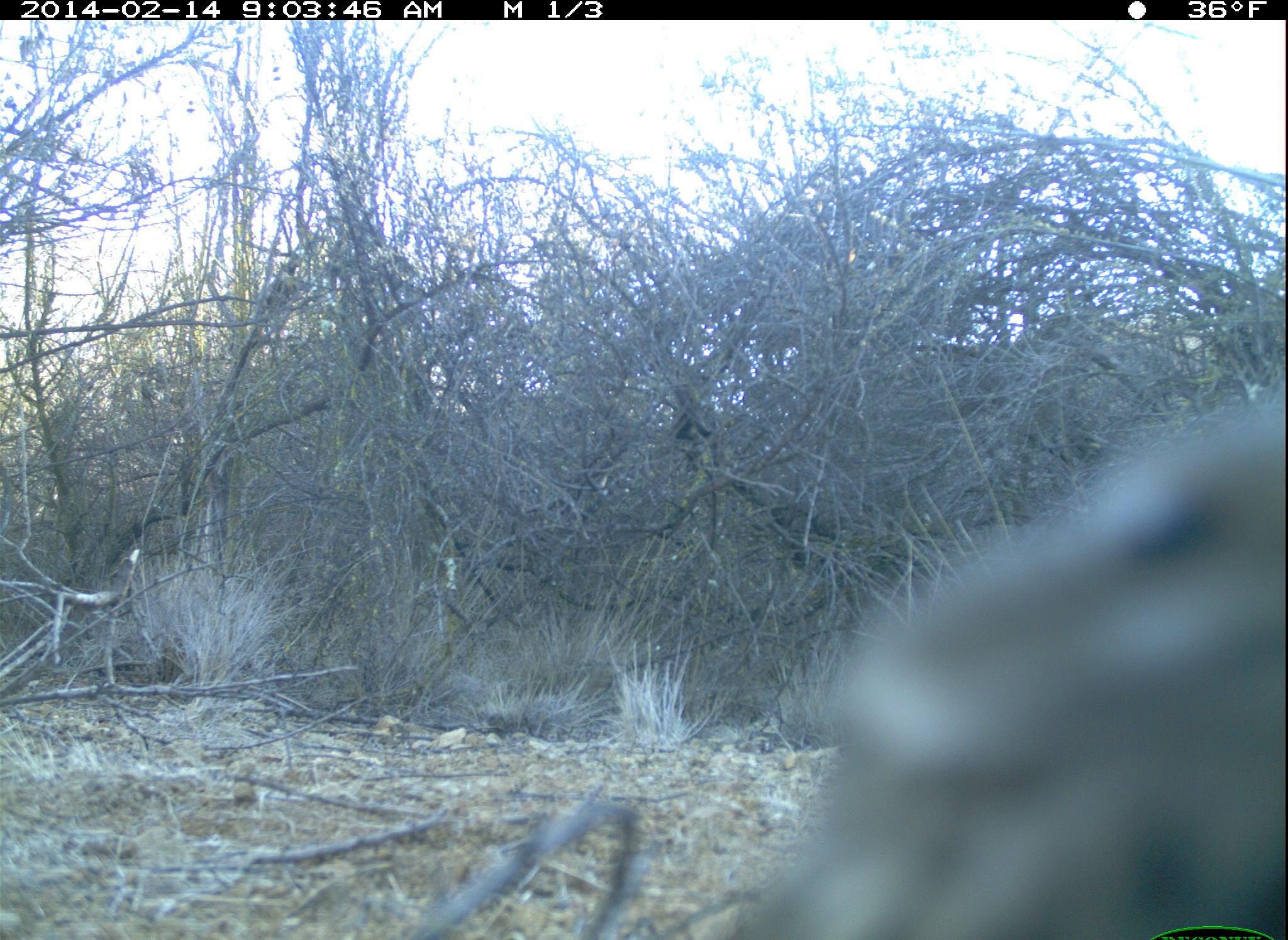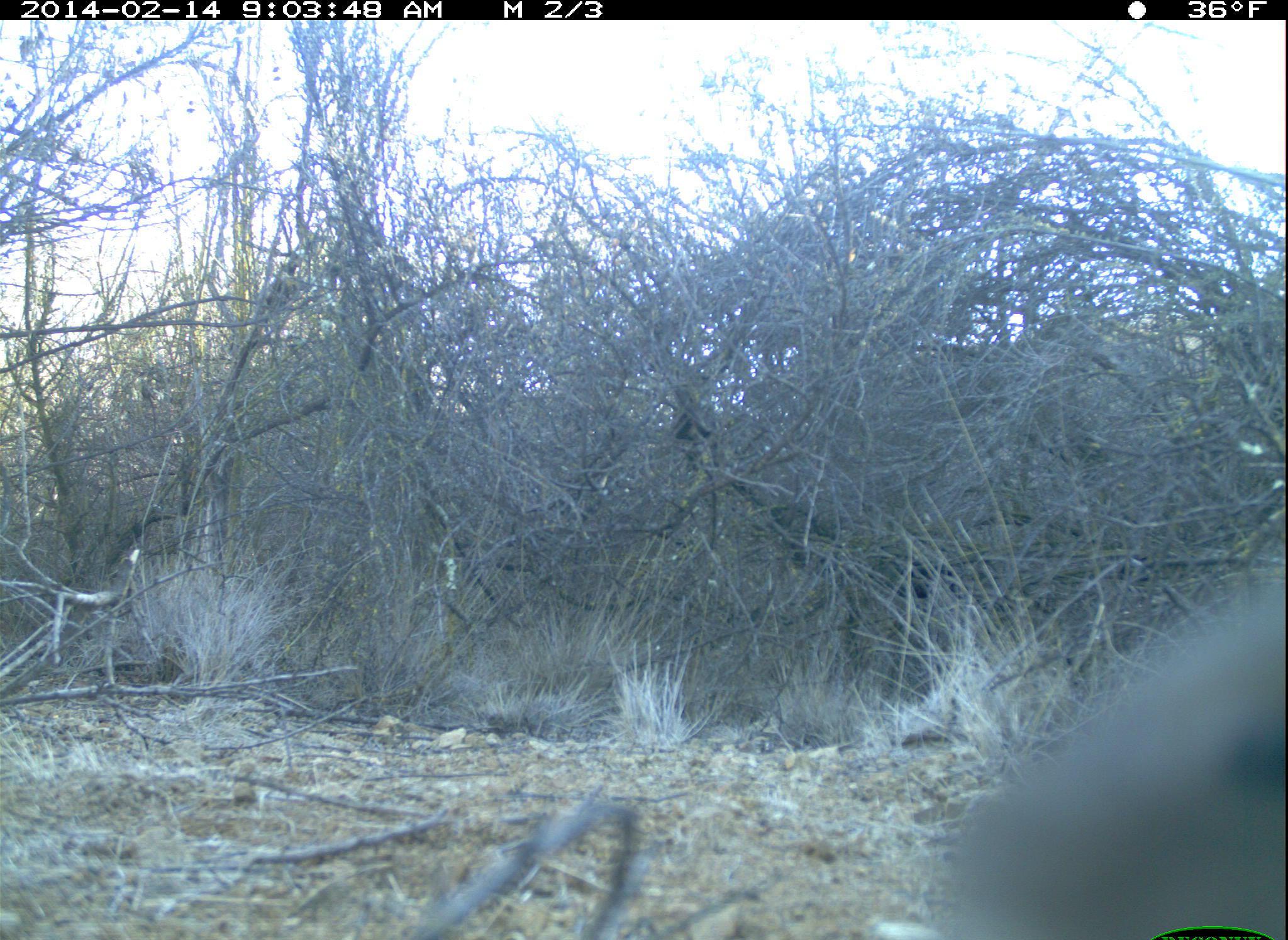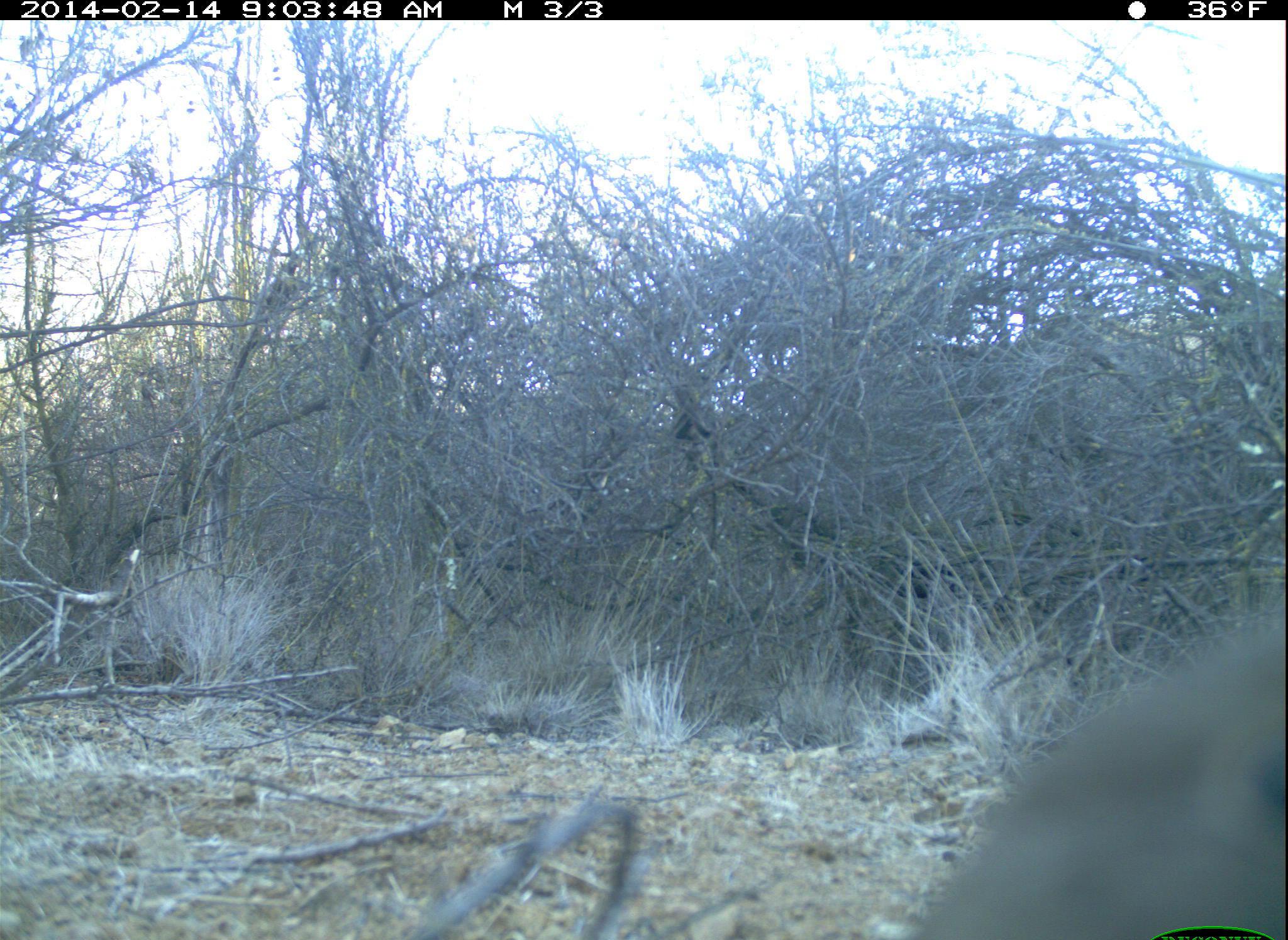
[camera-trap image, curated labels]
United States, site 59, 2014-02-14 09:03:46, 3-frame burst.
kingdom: Animalia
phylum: Chordata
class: Aves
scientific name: Aves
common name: bird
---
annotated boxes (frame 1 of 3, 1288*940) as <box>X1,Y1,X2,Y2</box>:
bird: <box>727,392,1288,940</box>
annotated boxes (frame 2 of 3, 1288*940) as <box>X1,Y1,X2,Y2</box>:
bird: <box>921,570,1288,940</box>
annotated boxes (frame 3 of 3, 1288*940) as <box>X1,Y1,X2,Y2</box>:
bird: <box>905,609,1288,940</box>